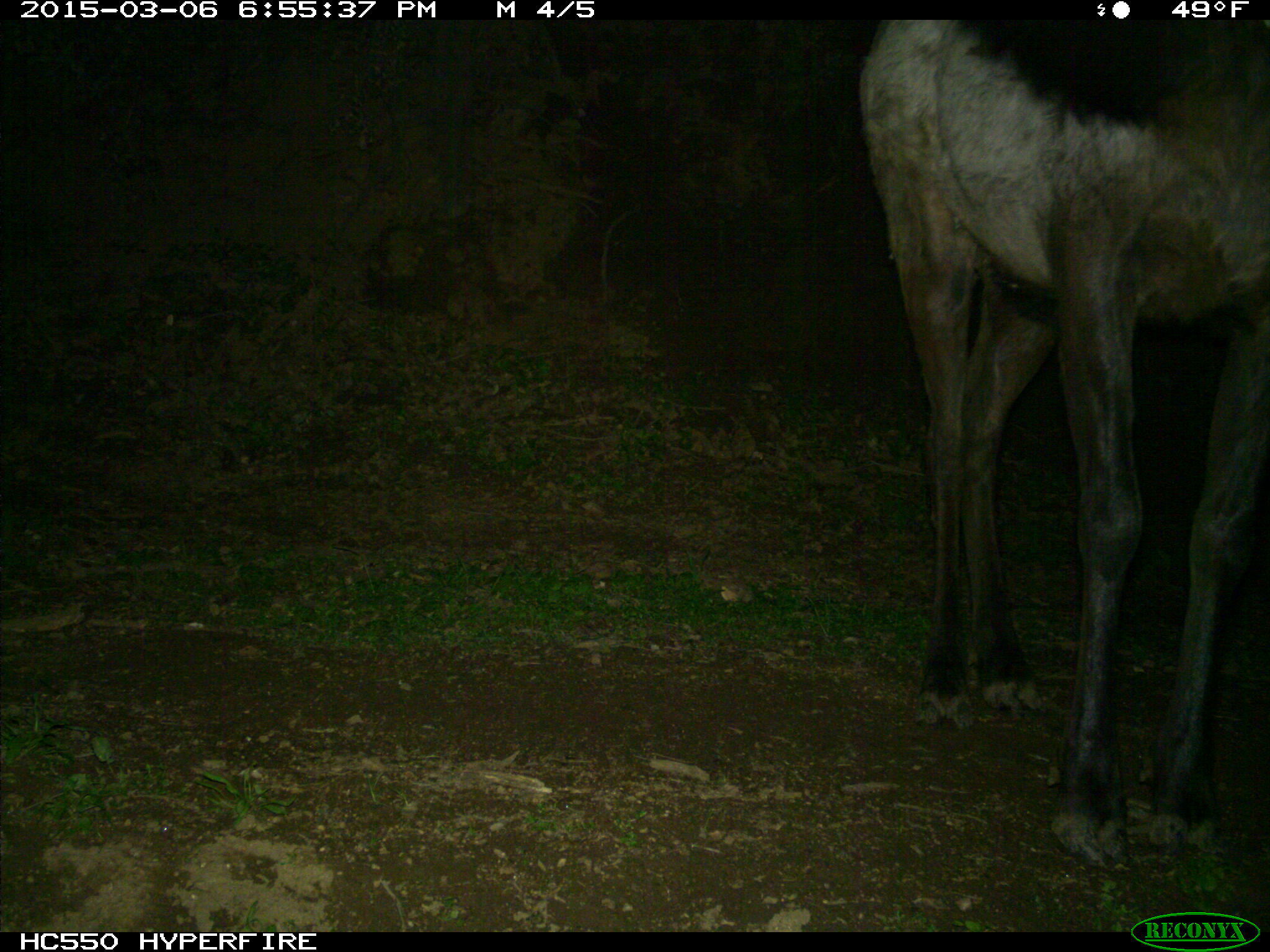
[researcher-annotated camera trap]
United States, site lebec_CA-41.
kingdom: Animalia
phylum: Chordata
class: Mammalia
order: Artiodactyla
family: Cervidae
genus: Cervus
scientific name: Cervus canadensis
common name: elk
Cervus canadensis (elk).